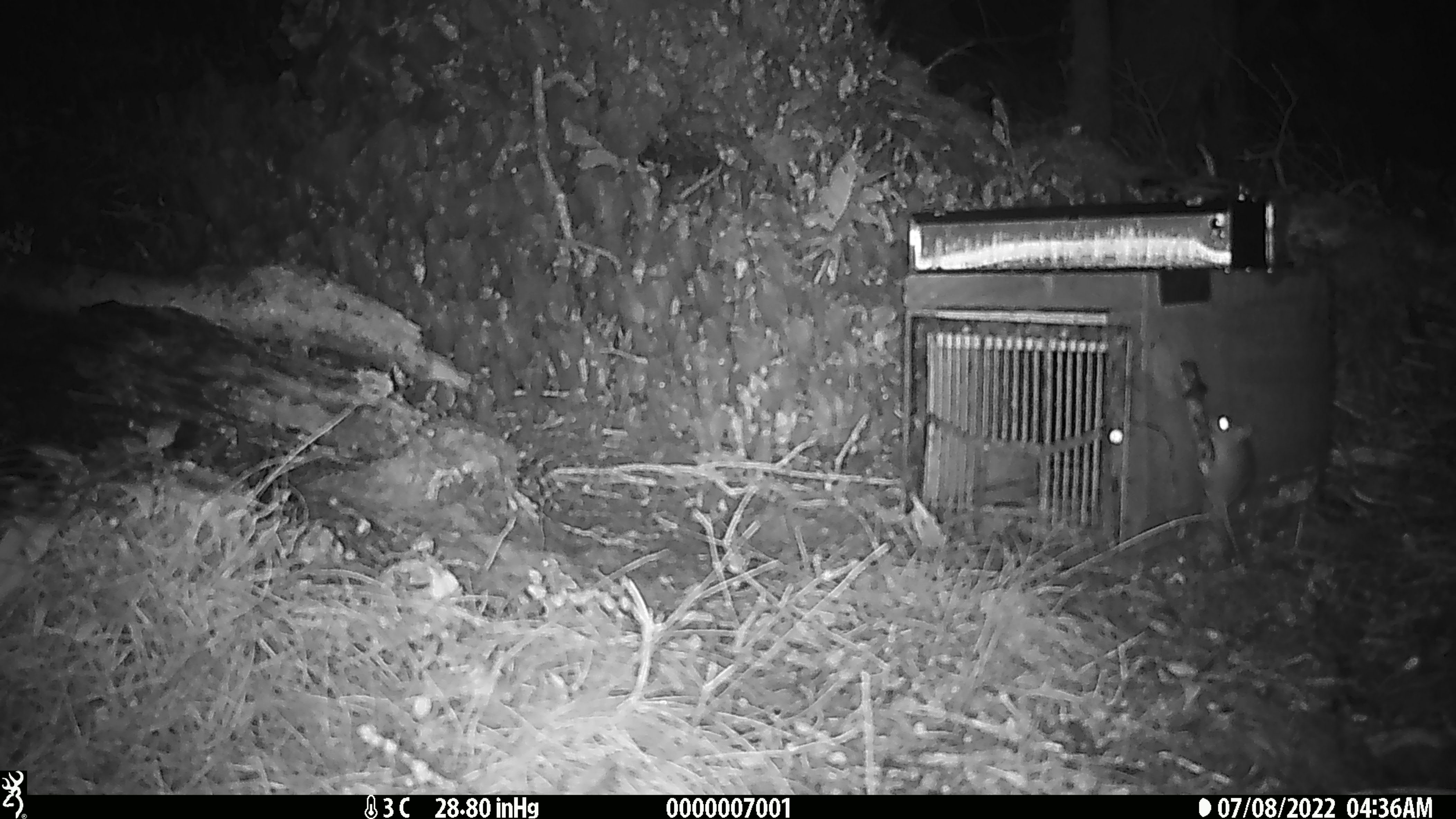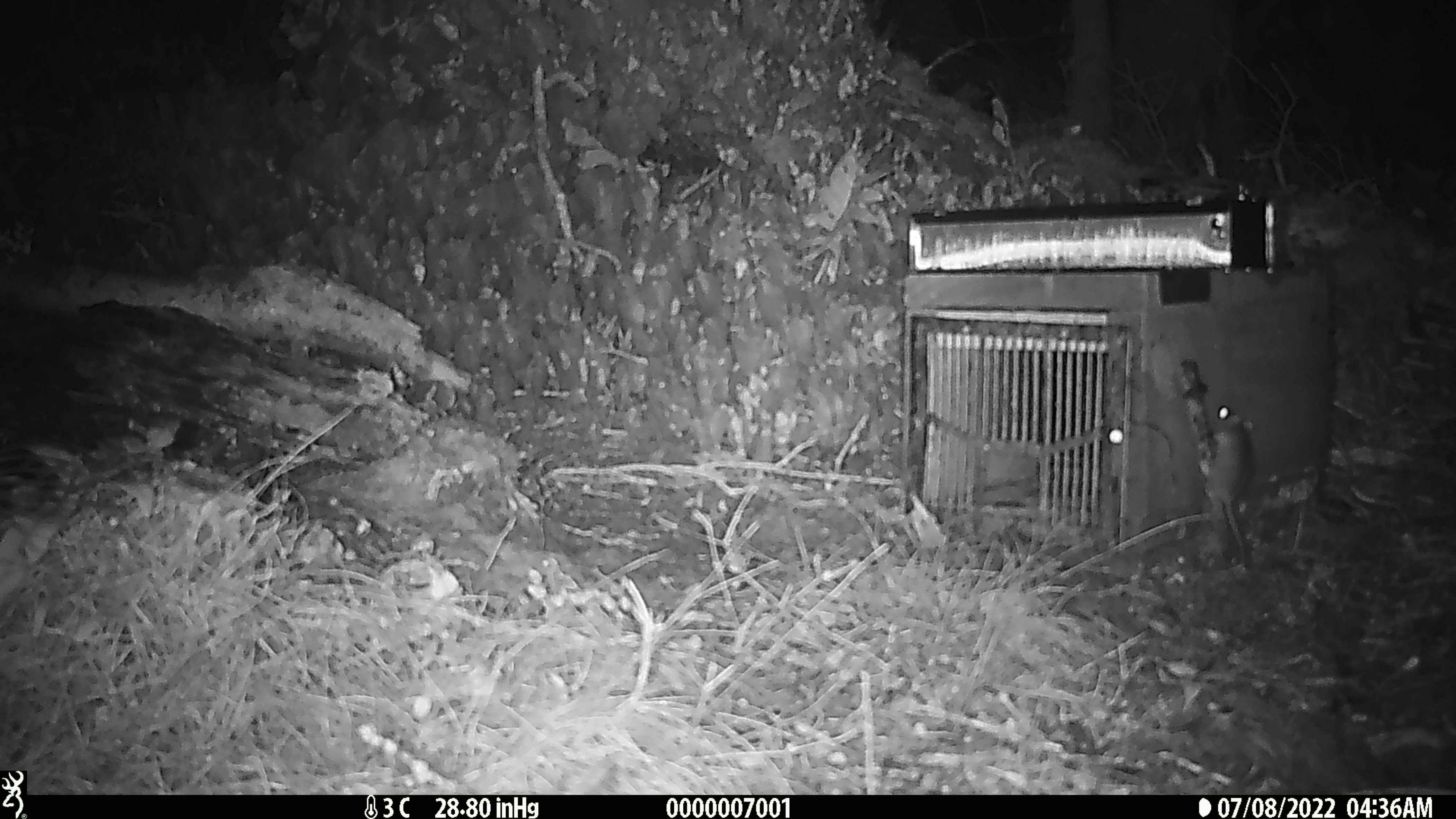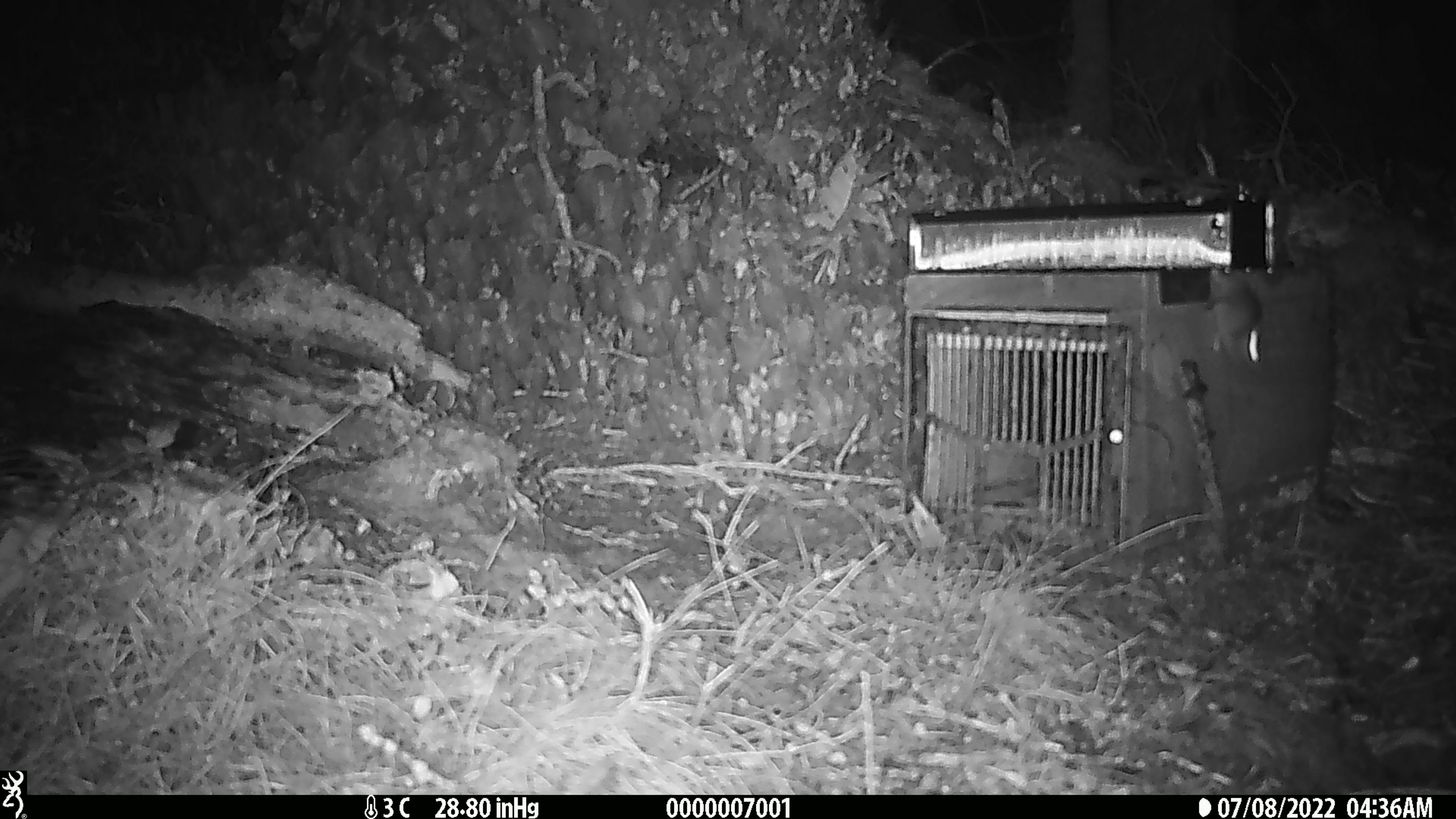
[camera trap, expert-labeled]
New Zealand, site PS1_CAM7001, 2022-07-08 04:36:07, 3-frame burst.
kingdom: Animalia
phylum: Chordata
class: Mammalia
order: Rodentia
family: Muridae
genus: Mus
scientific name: Mus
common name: mouse